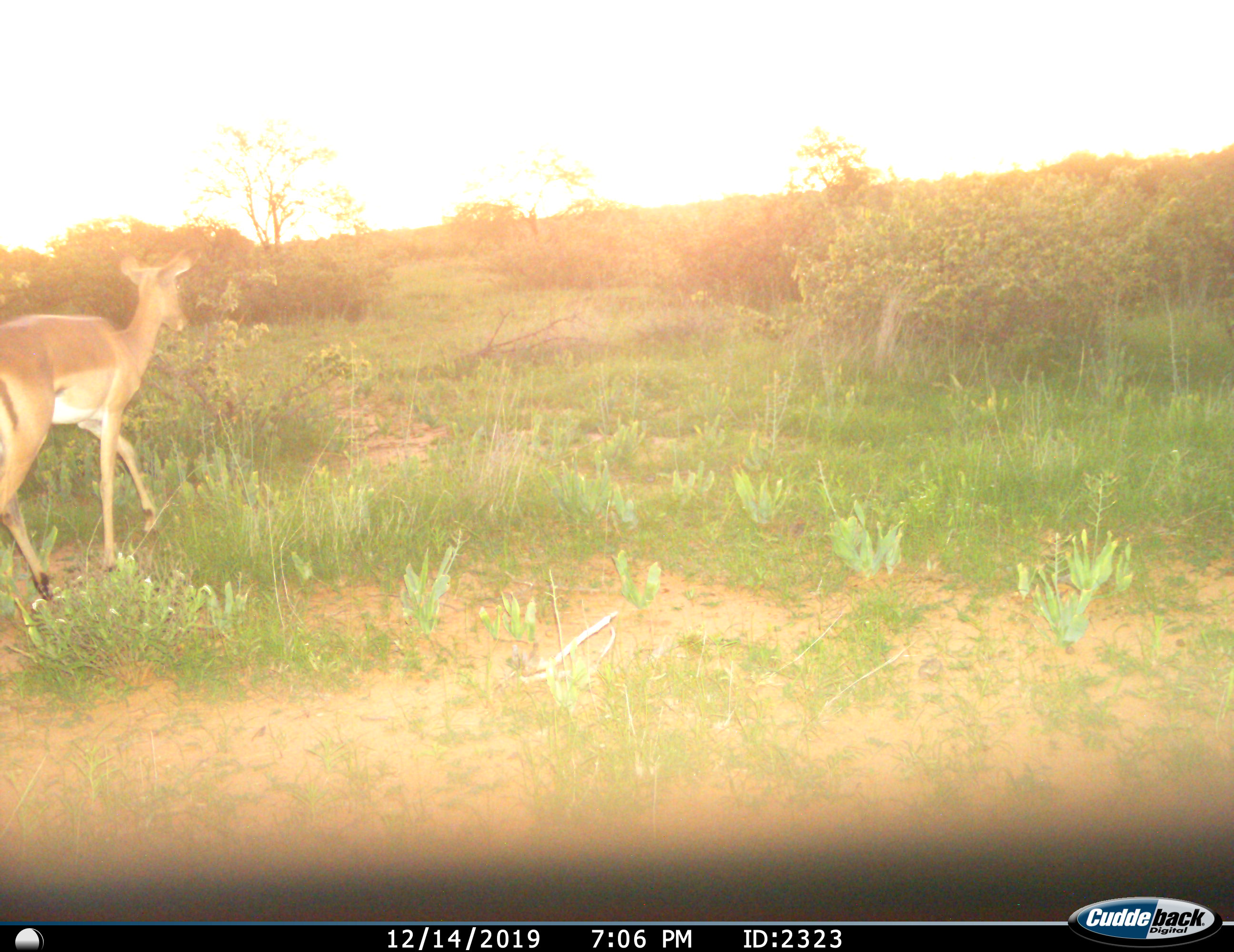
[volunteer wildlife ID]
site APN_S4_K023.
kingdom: Animalia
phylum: Chordata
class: Mammalia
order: Artiodactyla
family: Bovidae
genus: Aepyceros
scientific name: Aepyceros melampus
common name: impala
Impala (Aepyceros melampus), count 1. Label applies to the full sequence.